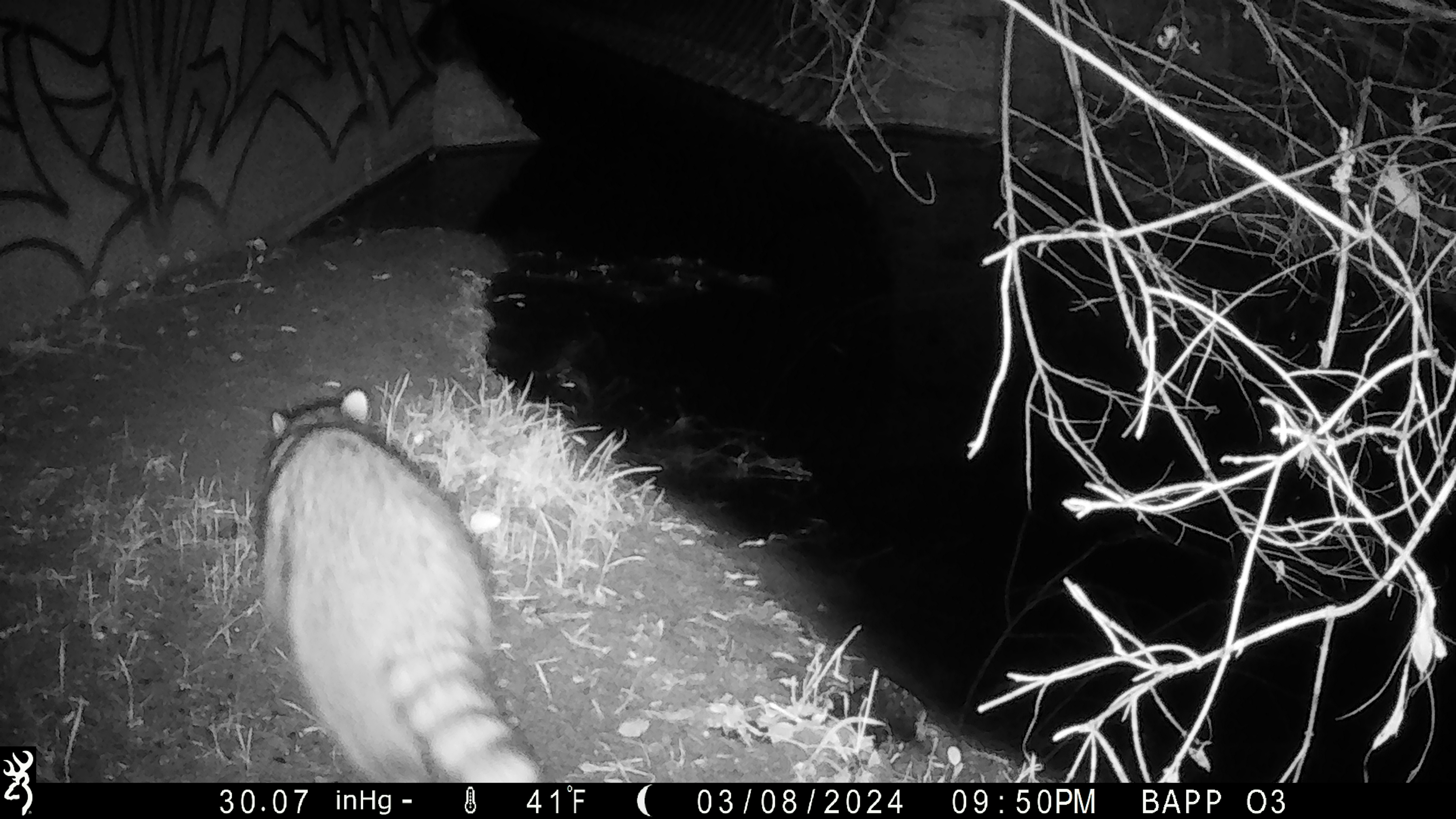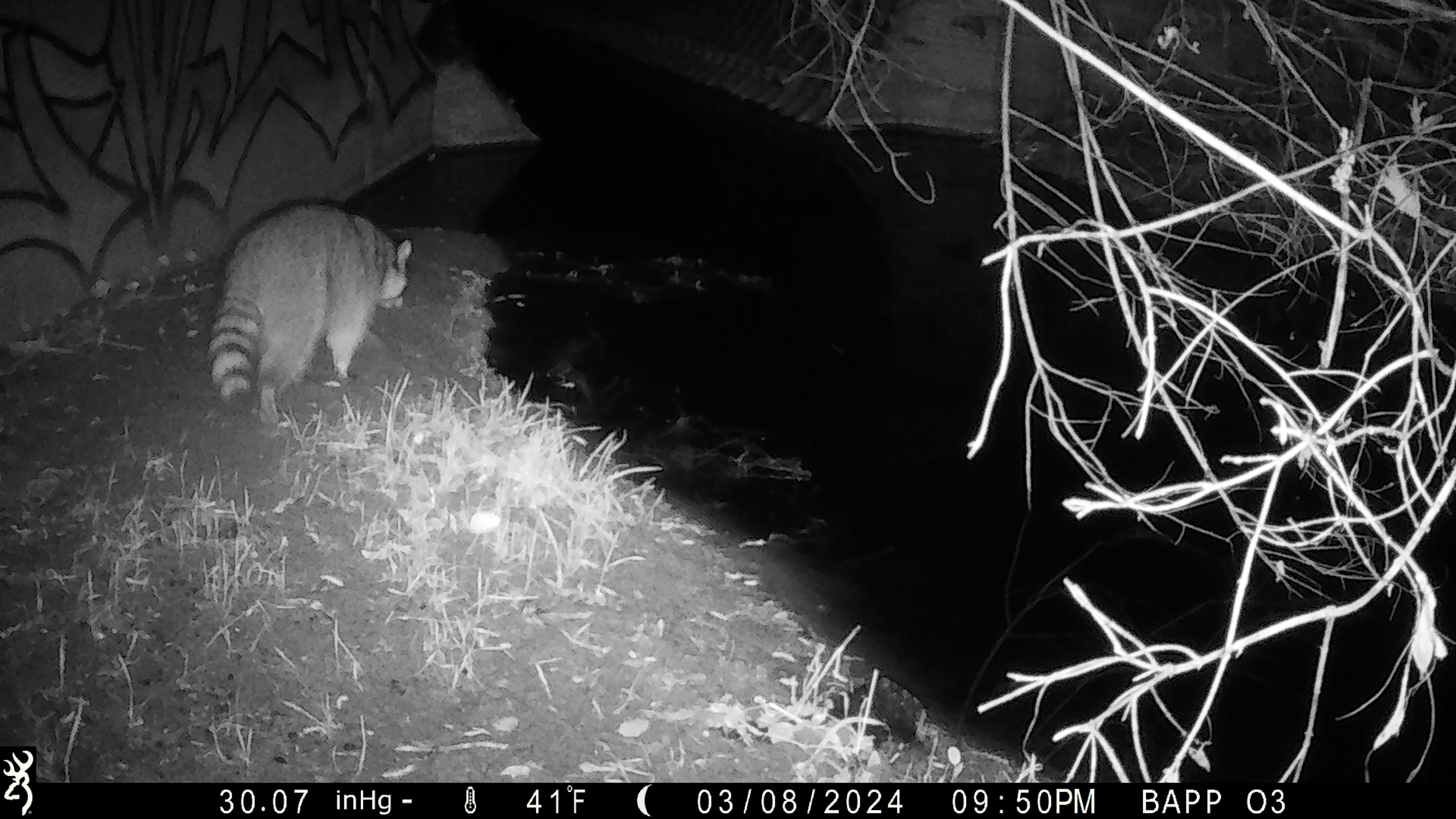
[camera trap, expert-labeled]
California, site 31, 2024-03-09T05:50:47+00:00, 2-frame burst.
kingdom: Animalia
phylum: Chordata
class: Mammalia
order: Carnivora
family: Procyonidae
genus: Procyon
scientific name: Procyon lotor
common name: raccoon